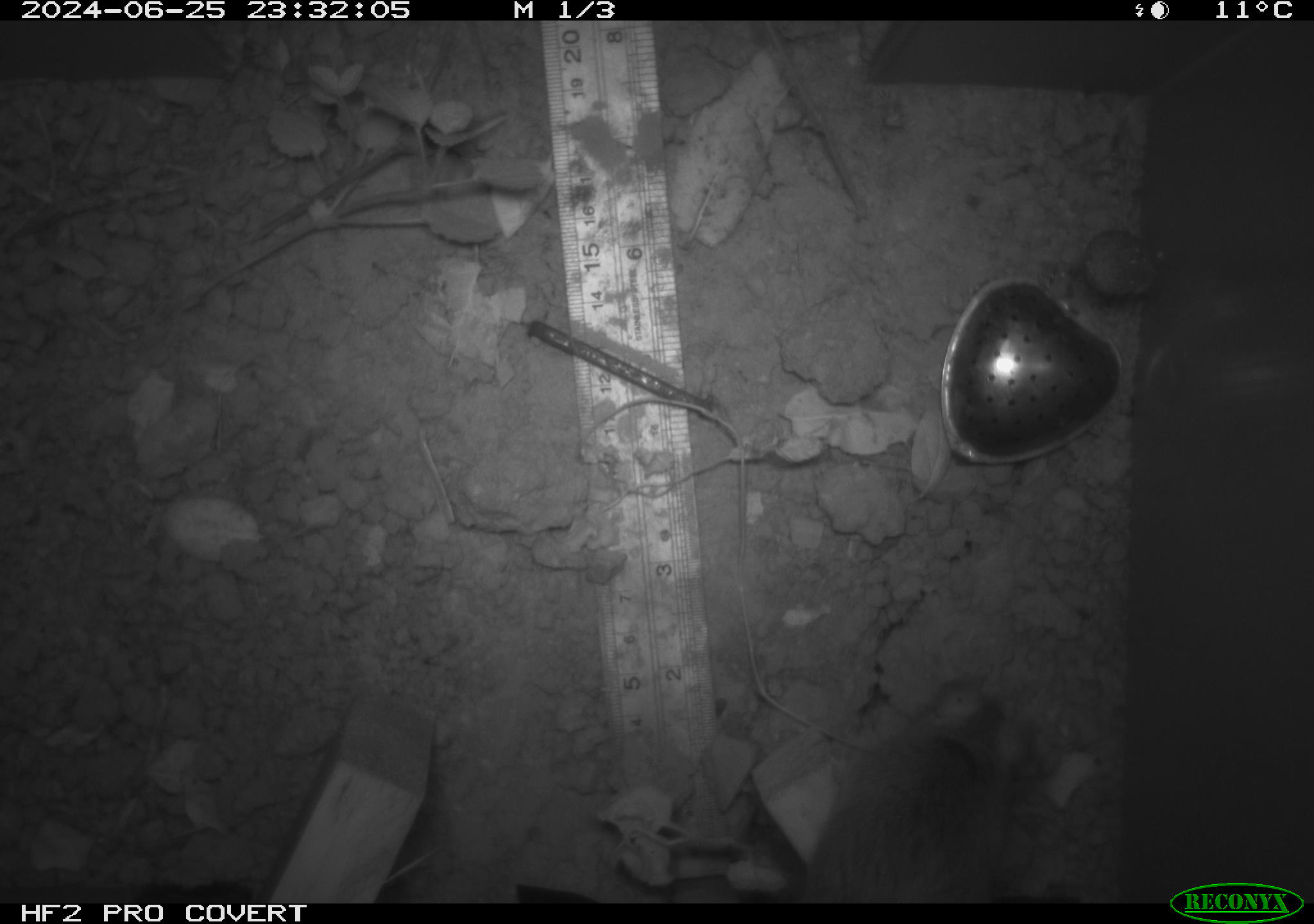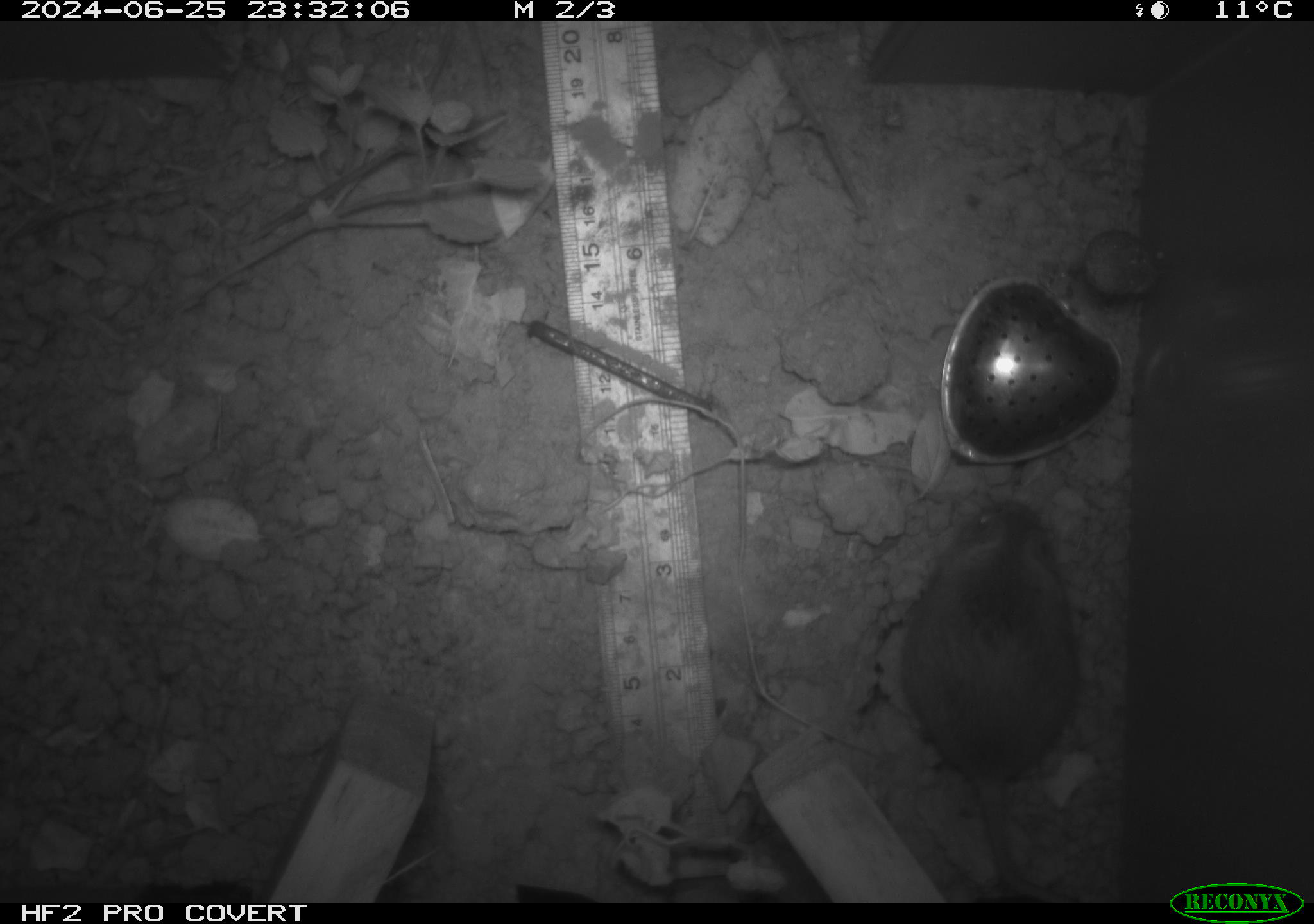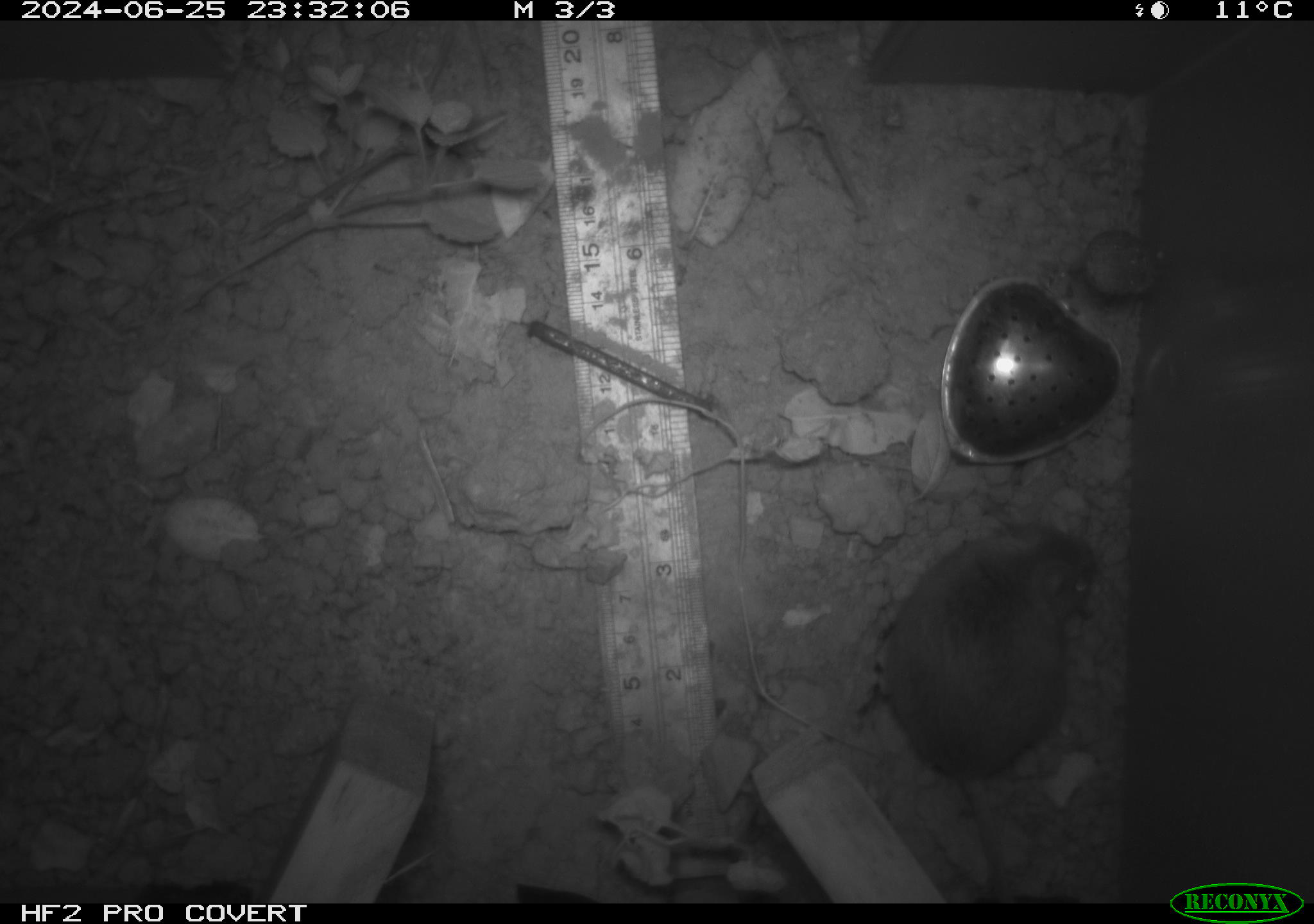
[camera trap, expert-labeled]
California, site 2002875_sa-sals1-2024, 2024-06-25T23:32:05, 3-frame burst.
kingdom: Animalia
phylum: Chordata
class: Mammalia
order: Rodentia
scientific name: Rodentia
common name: rodent